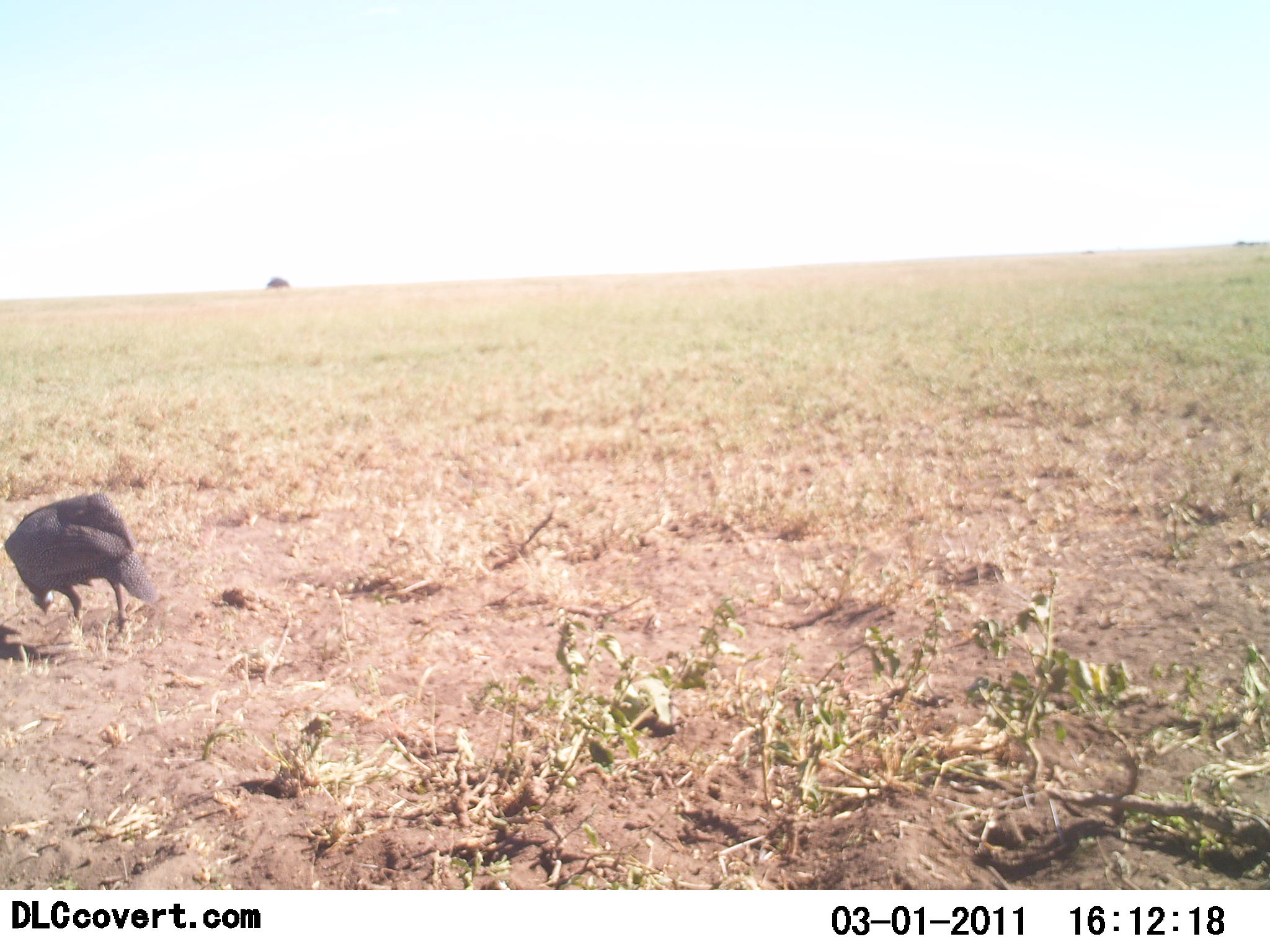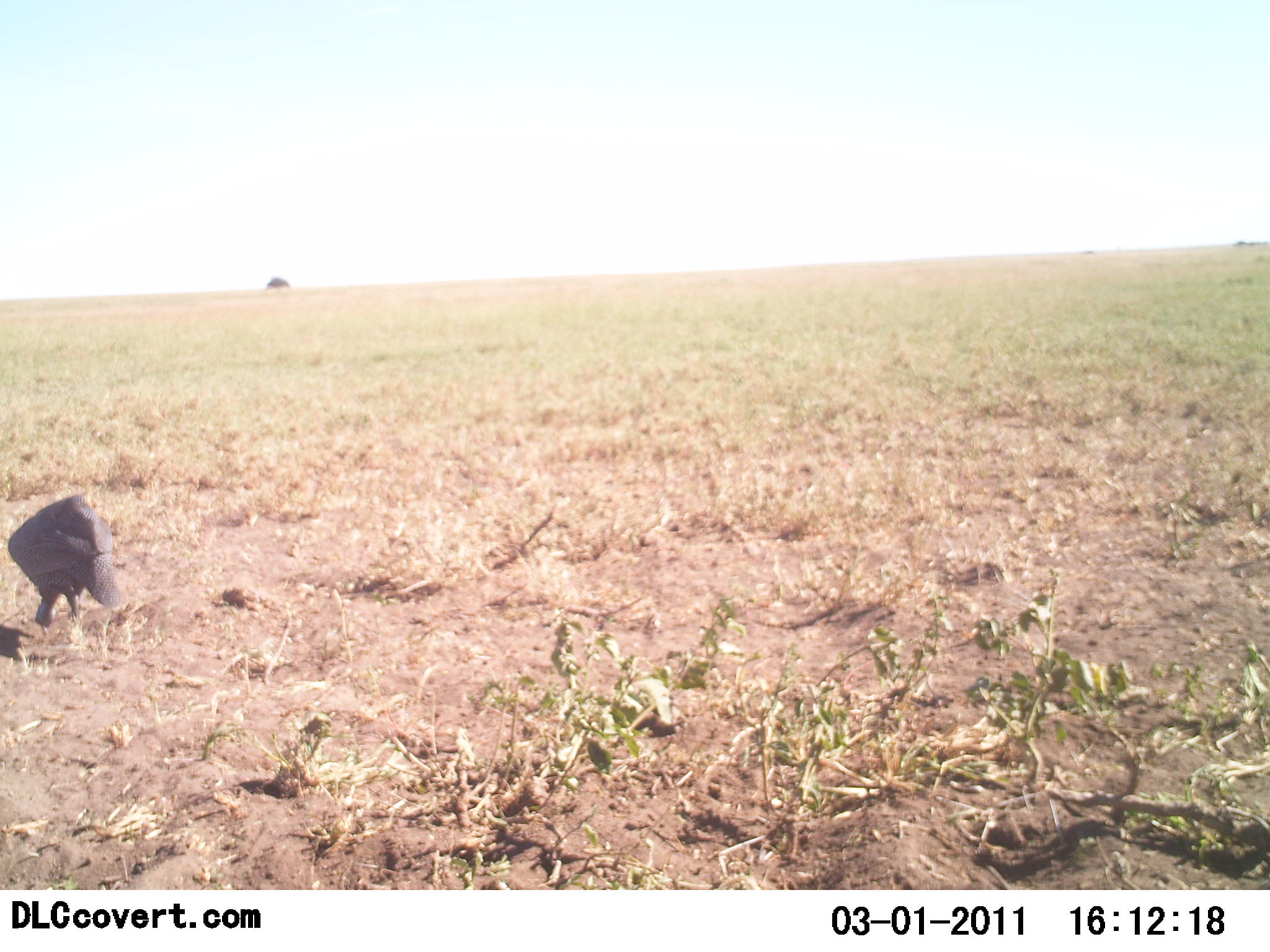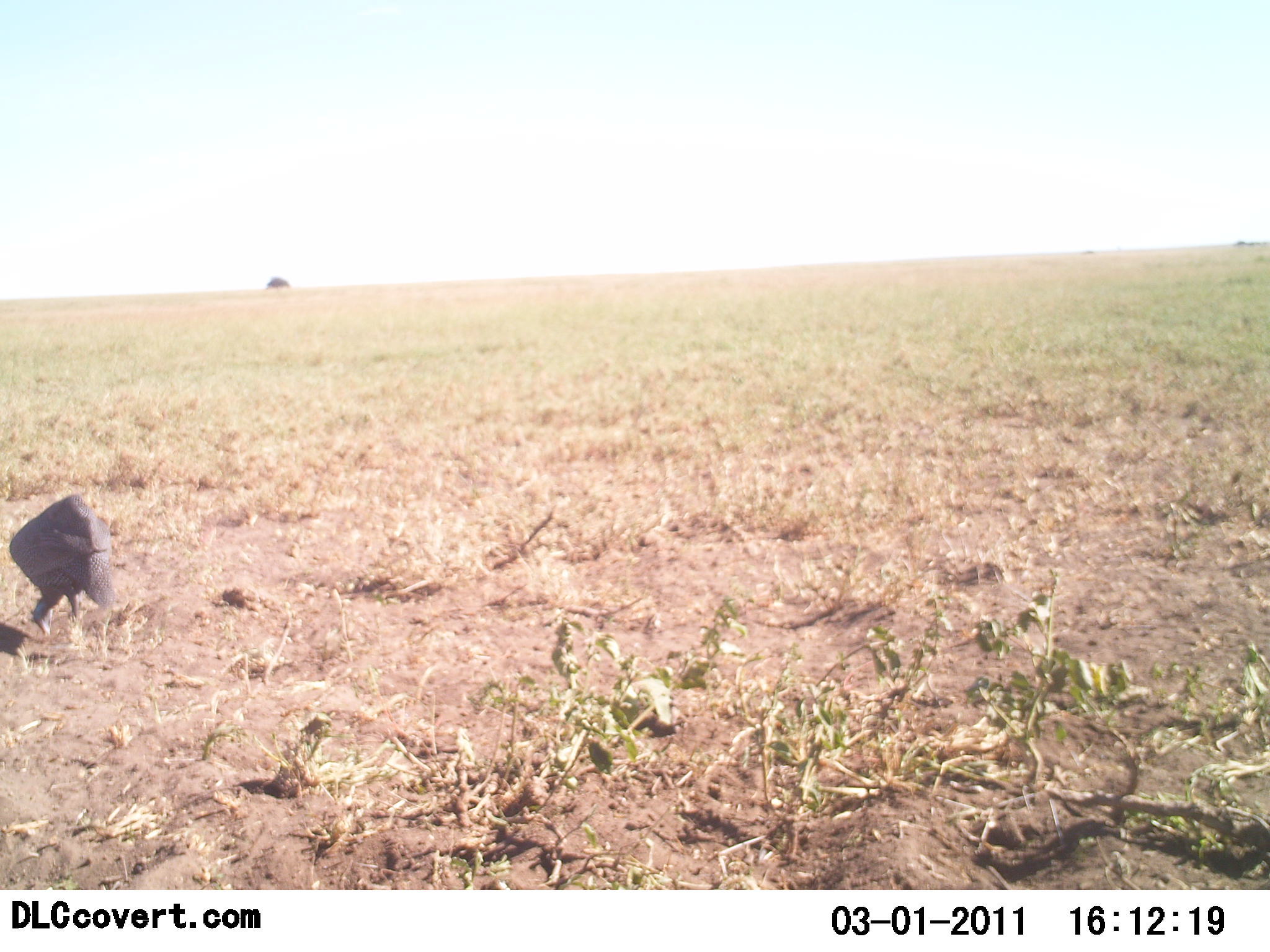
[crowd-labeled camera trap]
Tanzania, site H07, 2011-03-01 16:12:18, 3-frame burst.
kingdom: Animalia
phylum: Chordata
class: Aves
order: Galliformes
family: Numididae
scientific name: Numididae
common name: guinea fowl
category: guineafowl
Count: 1.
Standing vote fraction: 17%.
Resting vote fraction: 0%.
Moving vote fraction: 0%.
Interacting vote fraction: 0%.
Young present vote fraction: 0%.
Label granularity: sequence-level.